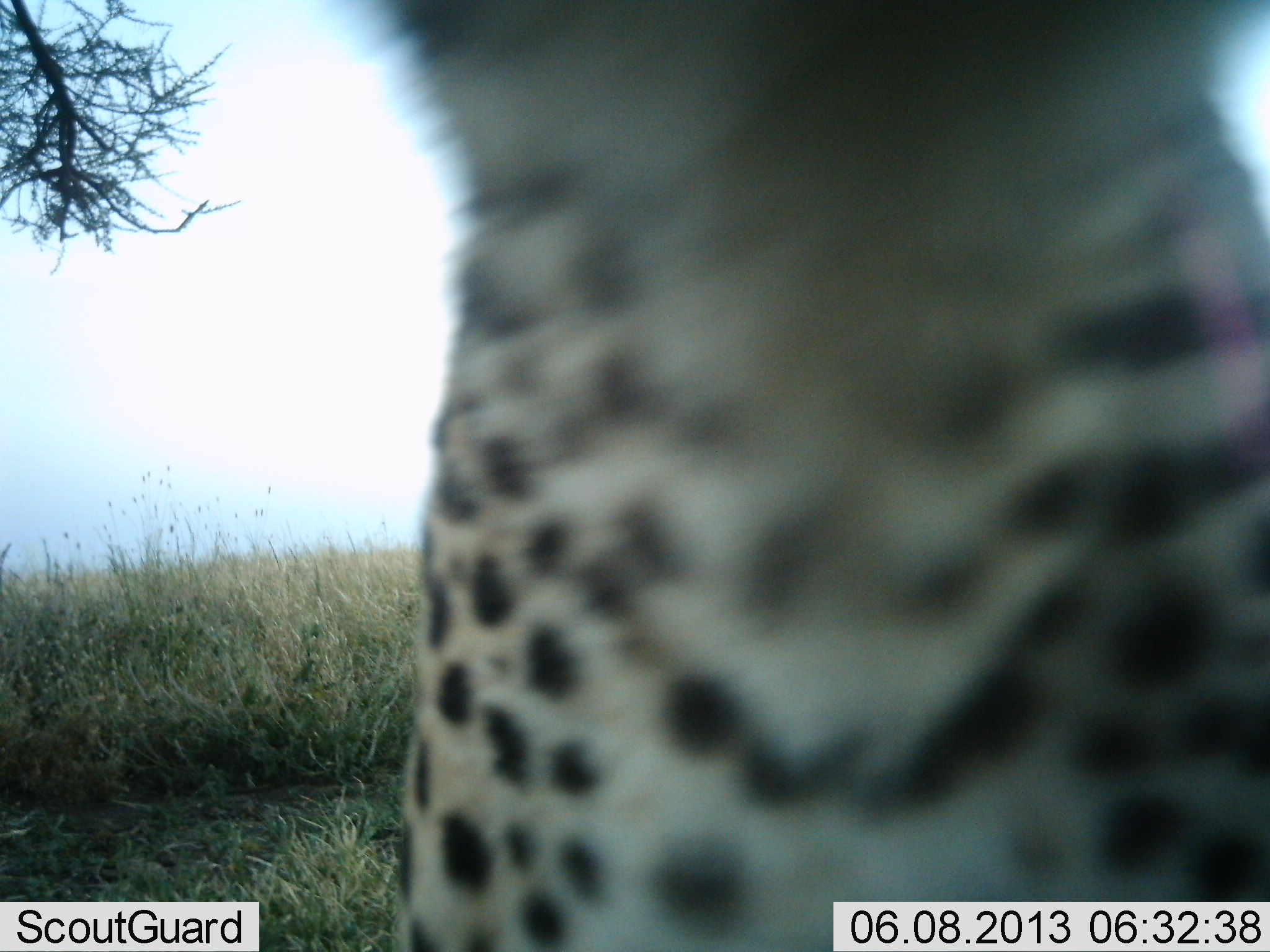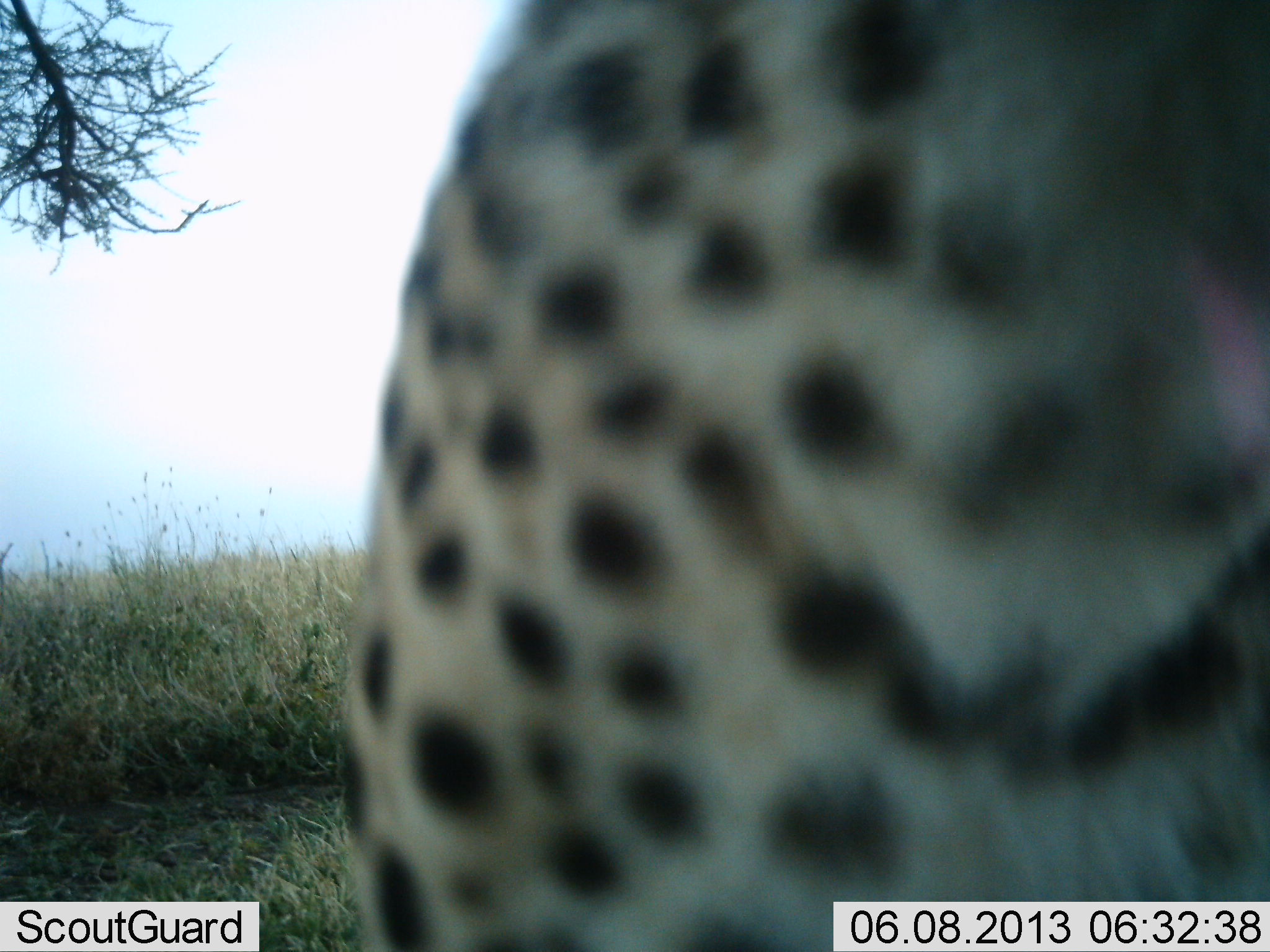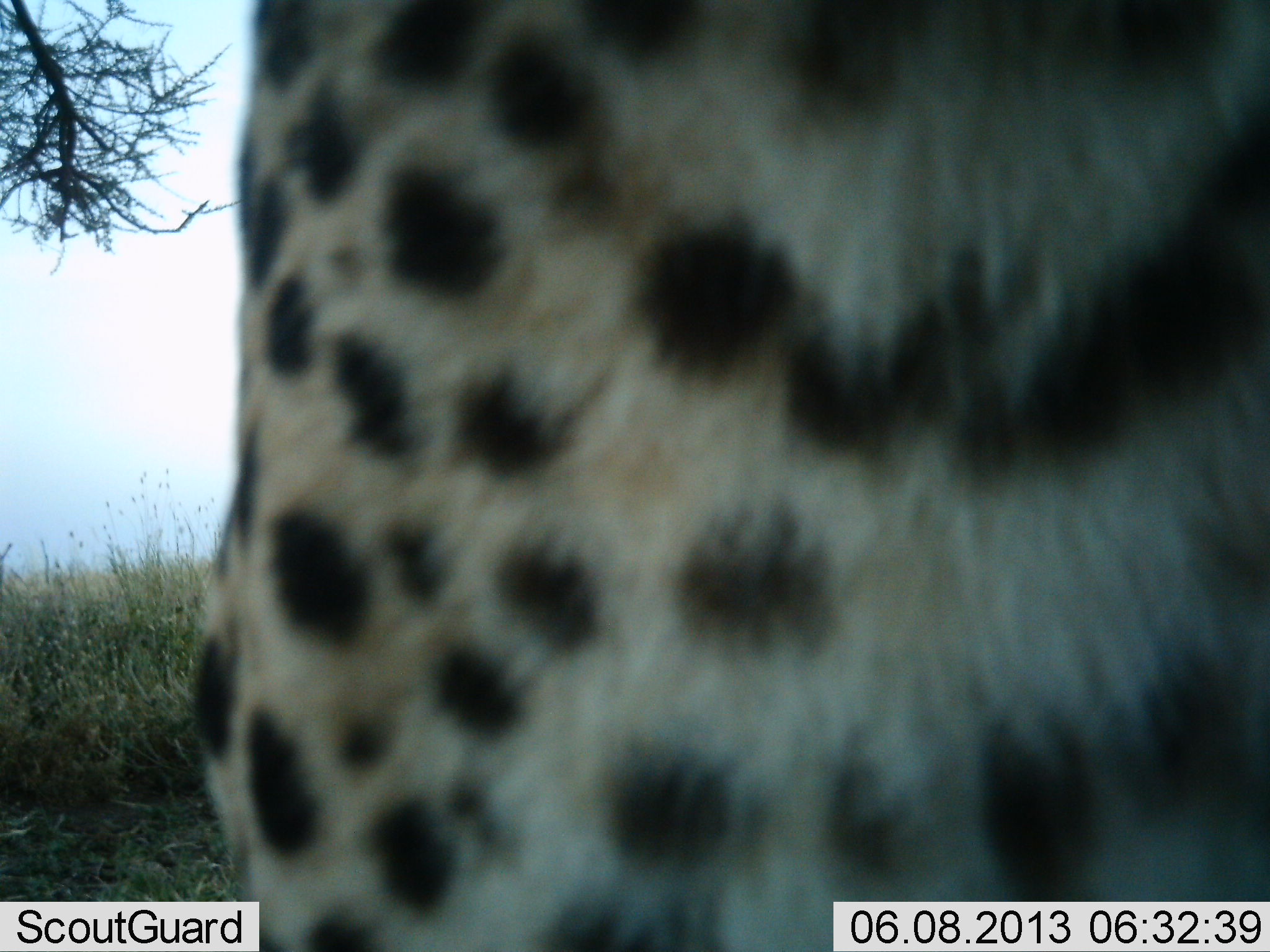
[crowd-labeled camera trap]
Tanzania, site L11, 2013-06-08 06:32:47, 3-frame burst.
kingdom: Animalia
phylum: Chordata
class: Mammalia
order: Carnivora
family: Felidae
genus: Acinonyx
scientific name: Acinonyx jubatus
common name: cheetah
Cheetah (Acinonyx jubatus), count 1. Behavior (volunteer vote fractions): standing 64%, resting 0%, moving 36%, interacting 0%. Young present (vote fraction): 0%. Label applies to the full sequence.